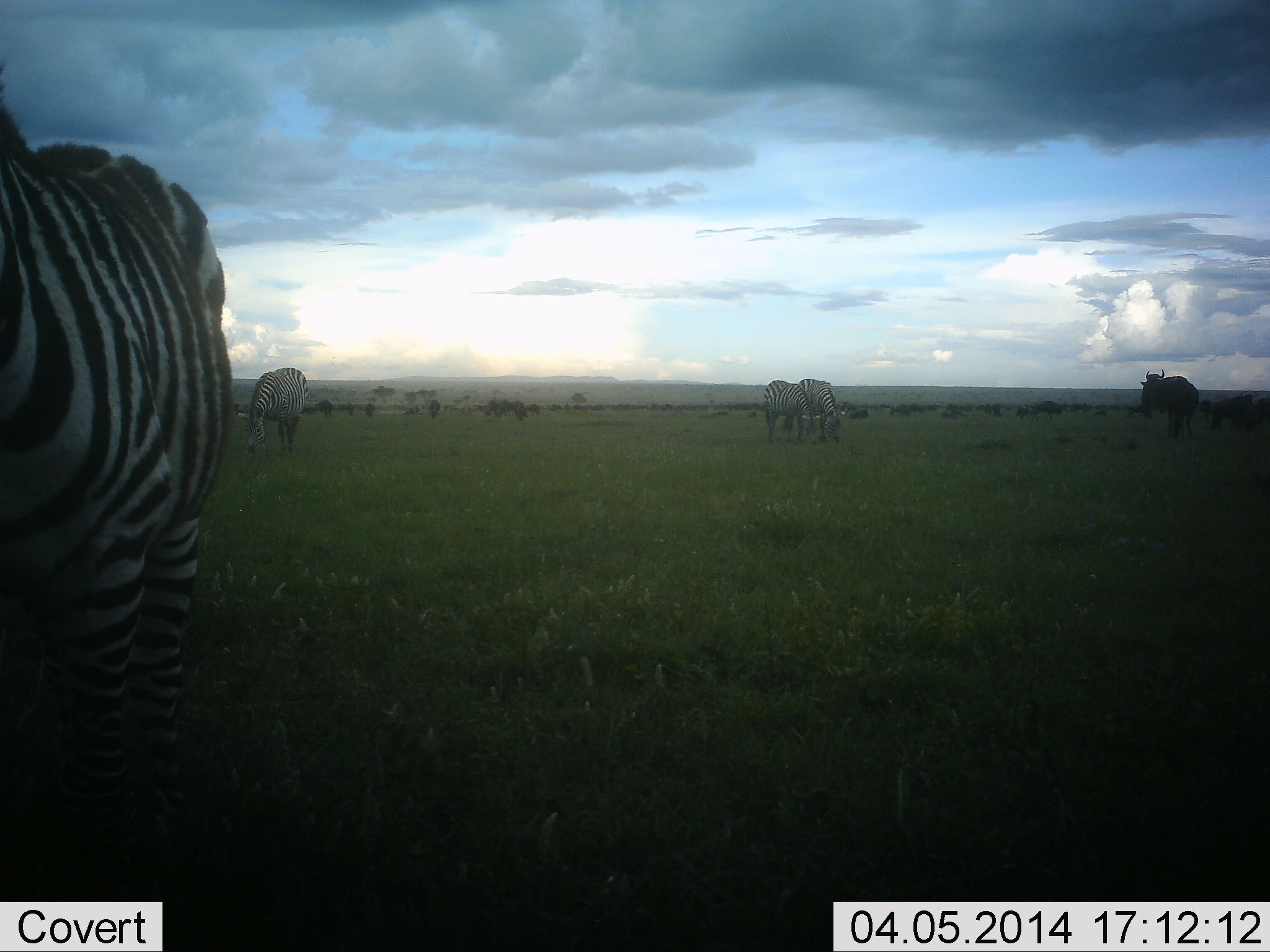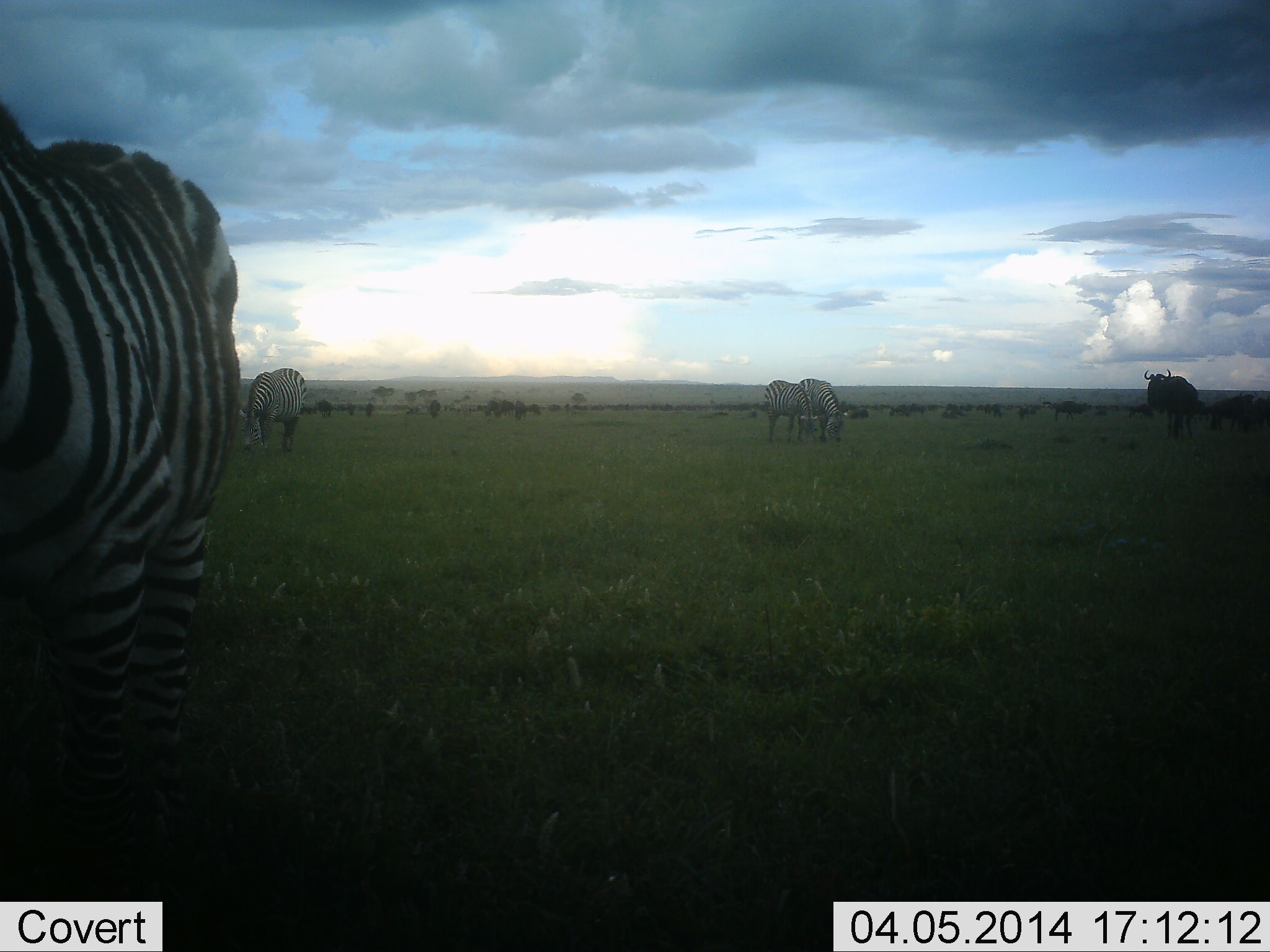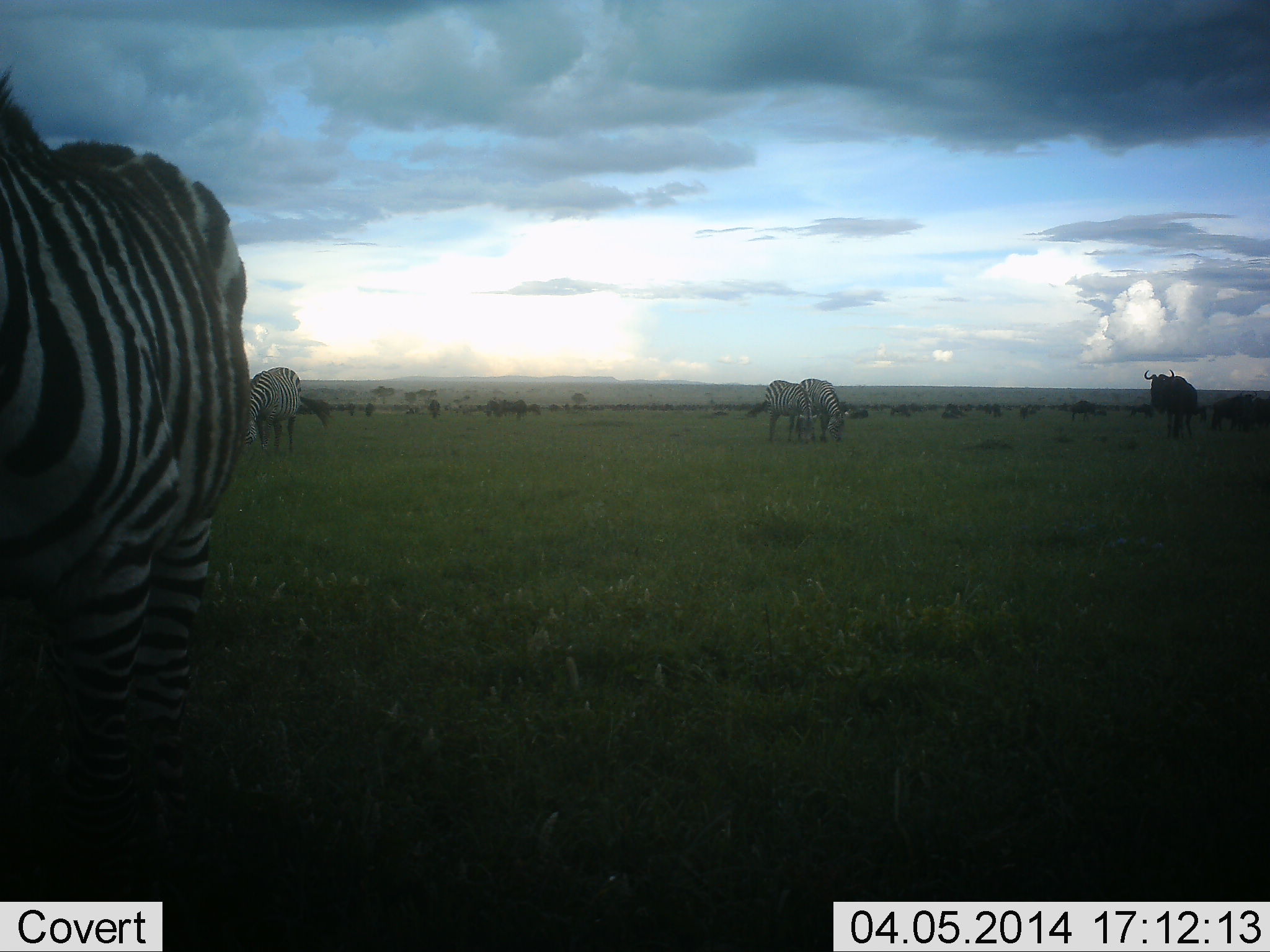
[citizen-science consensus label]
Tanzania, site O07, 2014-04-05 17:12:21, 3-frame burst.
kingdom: Animalia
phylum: Chordata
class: Mammalia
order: Artiodactyla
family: Bovidae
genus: Connochaetes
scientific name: Connochaetes taurinus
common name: blue wildebeest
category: wildebeest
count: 11-50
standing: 90%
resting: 10%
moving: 60%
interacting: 0%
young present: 0%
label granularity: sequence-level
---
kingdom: Animalia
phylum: Chordata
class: Mammalia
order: Perissodactyla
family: Equidae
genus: Equus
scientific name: Equus quagga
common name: plains zebra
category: zebra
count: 4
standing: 70%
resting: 0%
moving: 10%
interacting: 0%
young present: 0%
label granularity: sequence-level